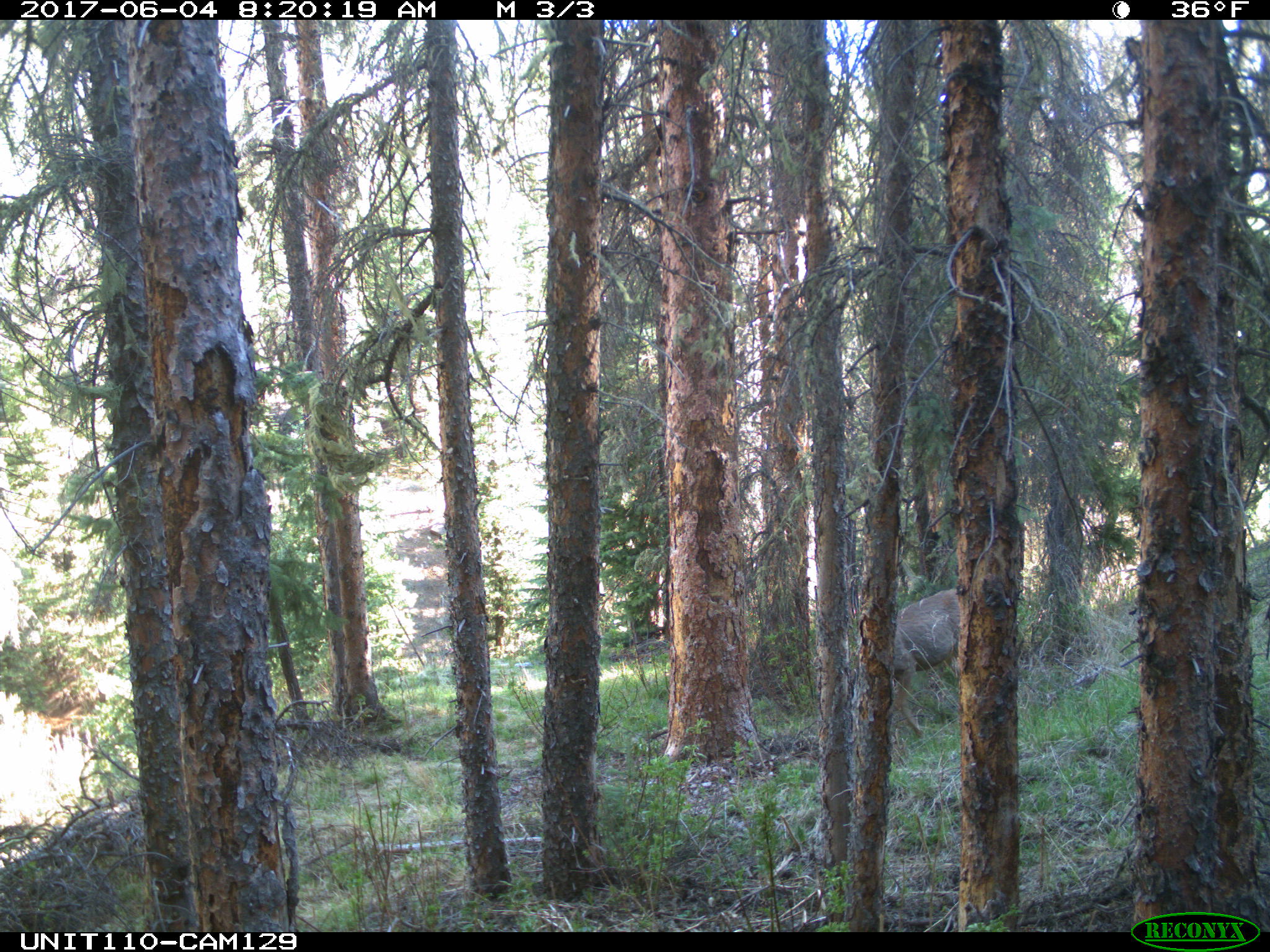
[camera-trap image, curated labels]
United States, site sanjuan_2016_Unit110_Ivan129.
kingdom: Animalia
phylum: Chordata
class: Mammalia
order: Artiodactyla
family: Cervidae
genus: Odocoileus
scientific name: Odocoileus hemionus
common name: mule deer